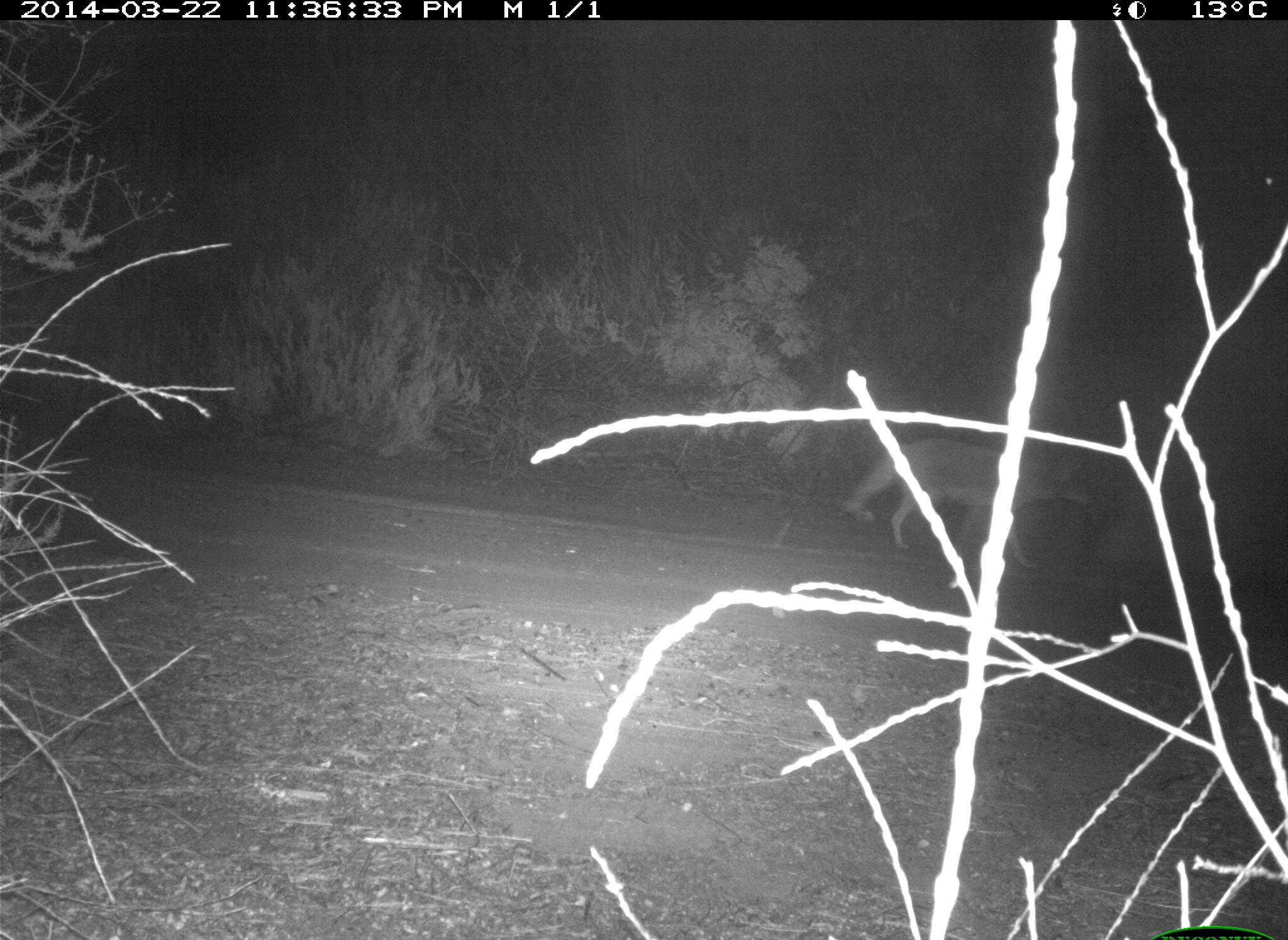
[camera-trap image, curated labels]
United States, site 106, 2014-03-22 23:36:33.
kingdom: Animalia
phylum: Chordata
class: Mammalia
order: Carnivora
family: Canidae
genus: Canis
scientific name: Canis latrans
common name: coyote